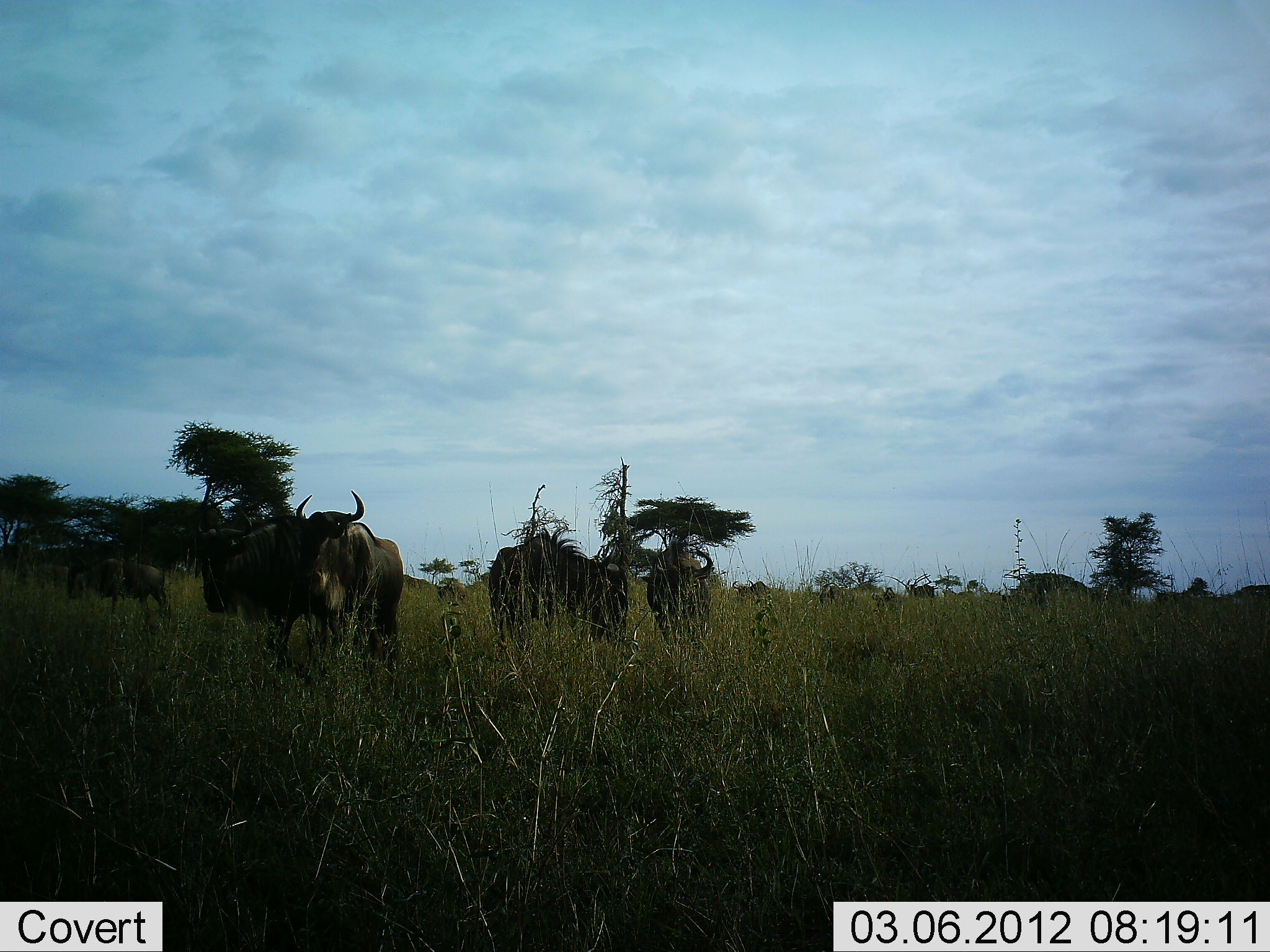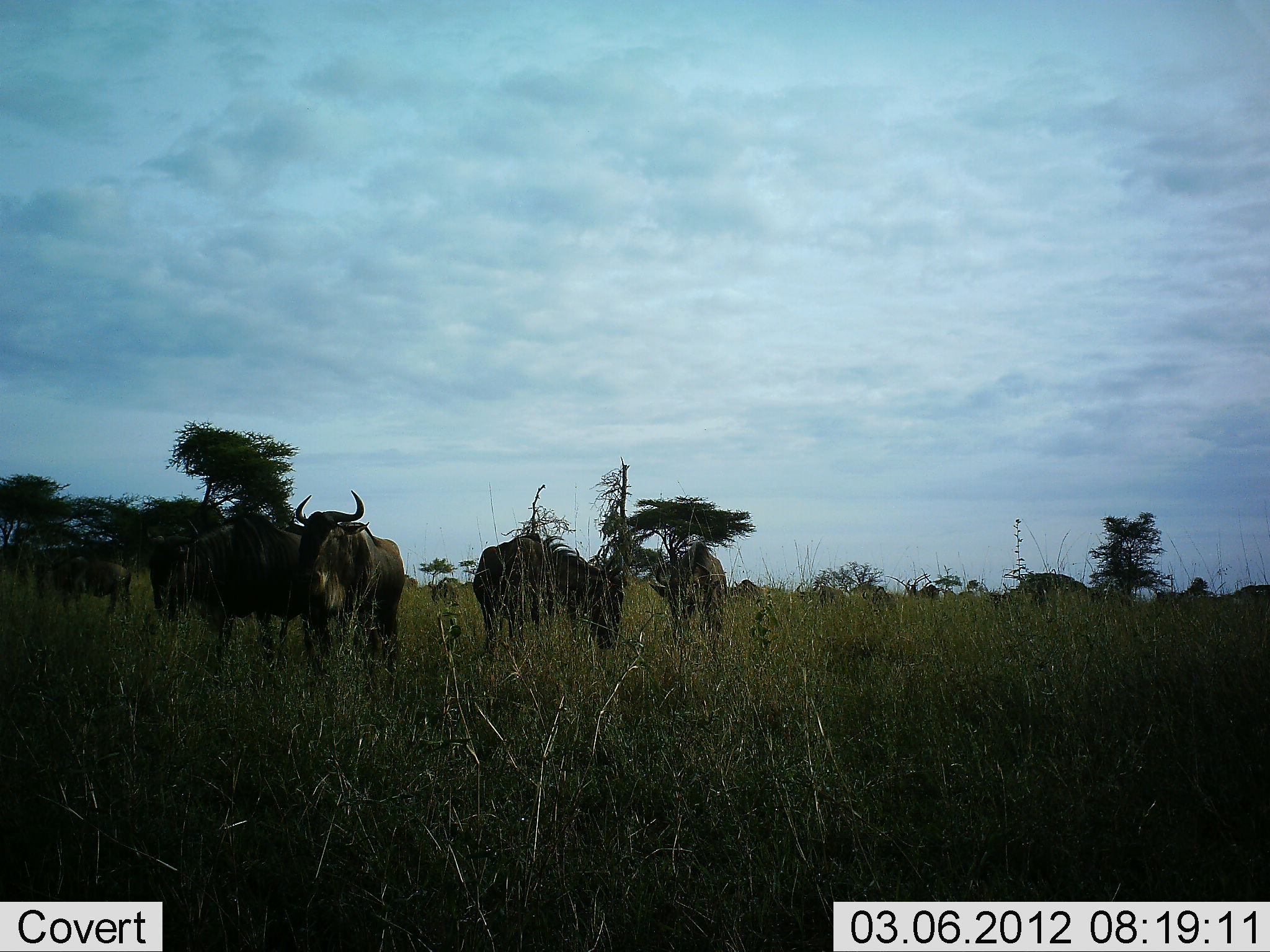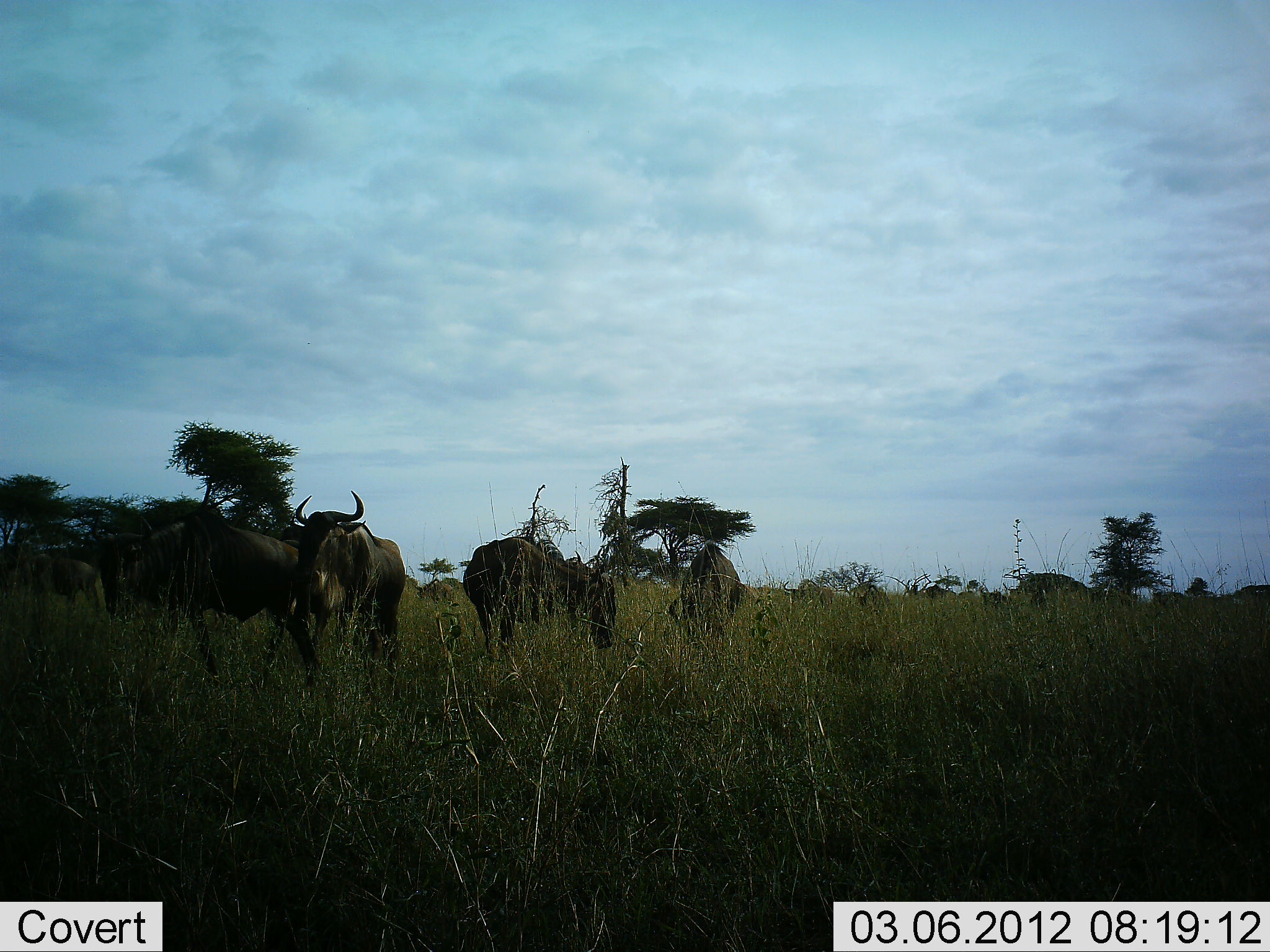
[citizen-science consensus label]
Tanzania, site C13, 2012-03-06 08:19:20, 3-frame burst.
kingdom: Animalia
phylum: Chordata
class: Mammalia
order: Artiodactyla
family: Bovidae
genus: Connochaetes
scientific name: Connochaetes taurinus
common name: blue wildebeest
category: wildebeest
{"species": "wildebeest (blue wildebeest) (Connochaetes taurinus)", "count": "11-50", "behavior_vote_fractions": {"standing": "79%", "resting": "7%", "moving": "57%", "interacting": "0%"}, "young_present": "0%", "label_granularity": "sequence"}